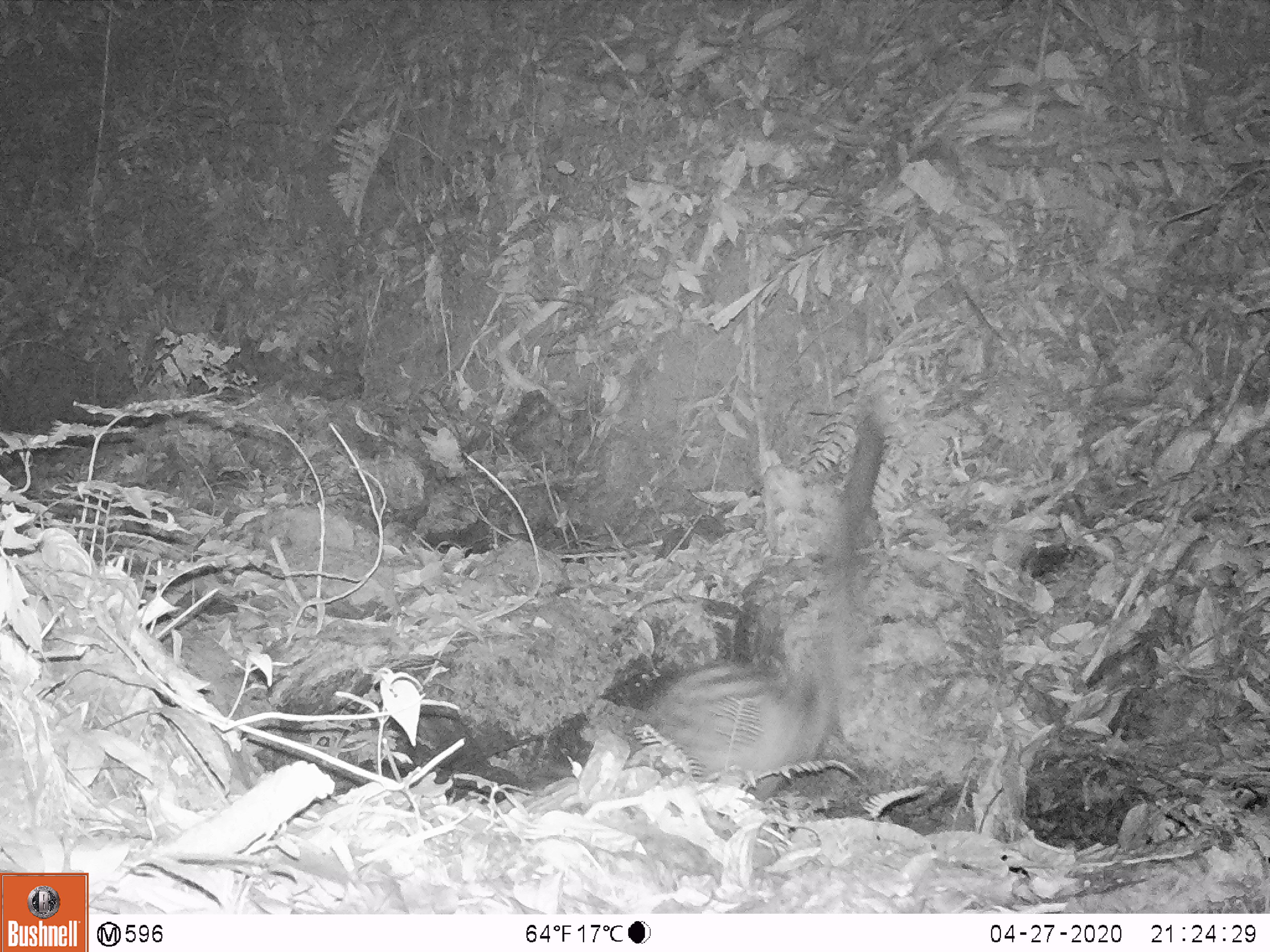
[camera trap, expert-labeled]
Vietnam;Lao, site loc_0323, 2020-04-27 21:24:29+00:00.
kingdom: Animalia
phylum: Chordata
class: Mammalia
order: Carnivora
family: Viverridae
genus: Paradoxurus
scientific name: Paradoxurus hermaphroditus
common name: common palm civet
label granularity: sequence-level